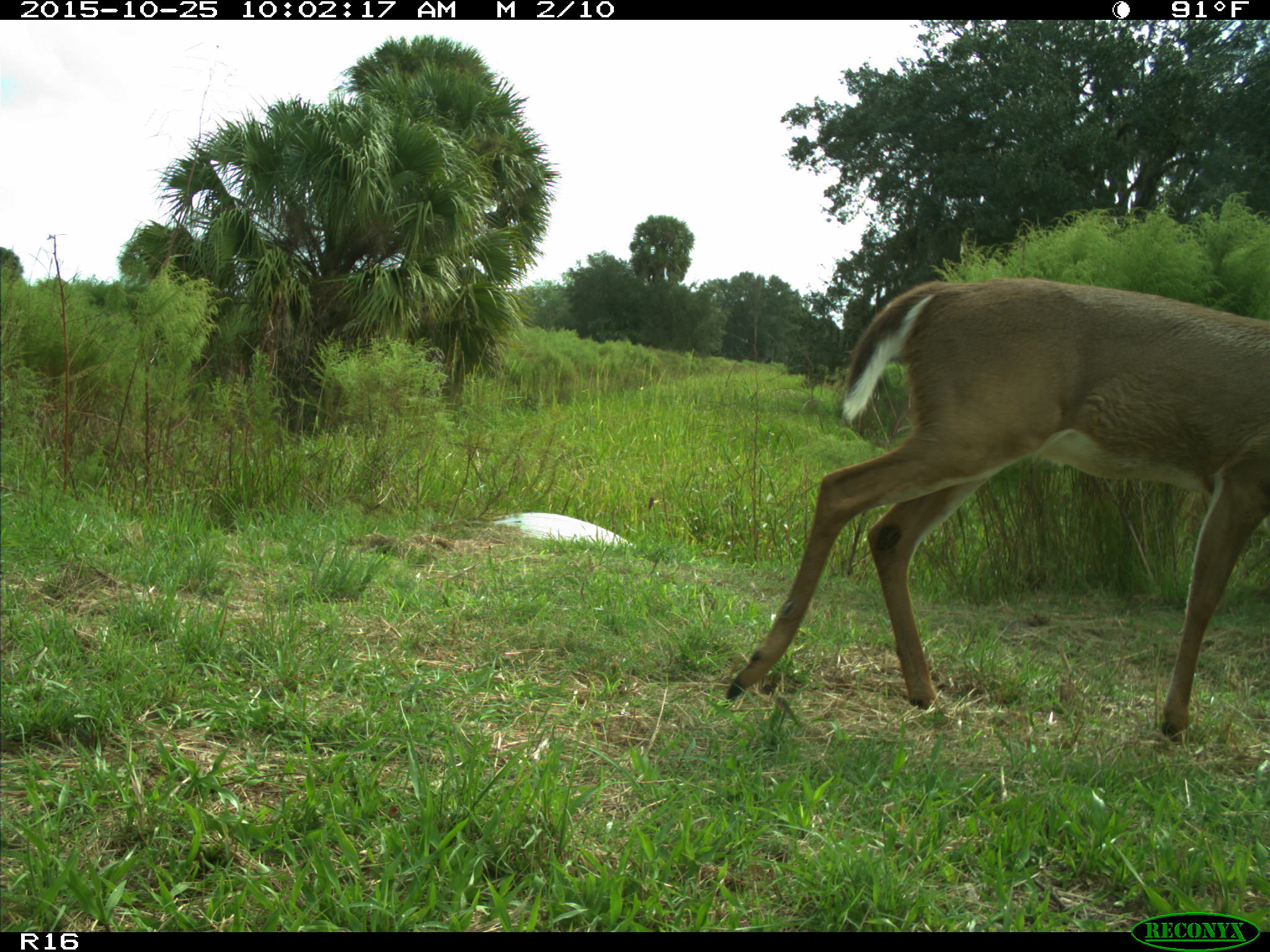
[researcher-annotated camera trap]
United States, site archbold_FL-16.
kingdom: Animalia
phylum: Chordata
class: Mammalia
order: Artiodactyla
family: Cervidae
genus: Odocoileus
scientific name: Odocoileus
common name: deer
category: unidentified deer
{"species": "unidentified deer (deer) (Odocoileus)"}